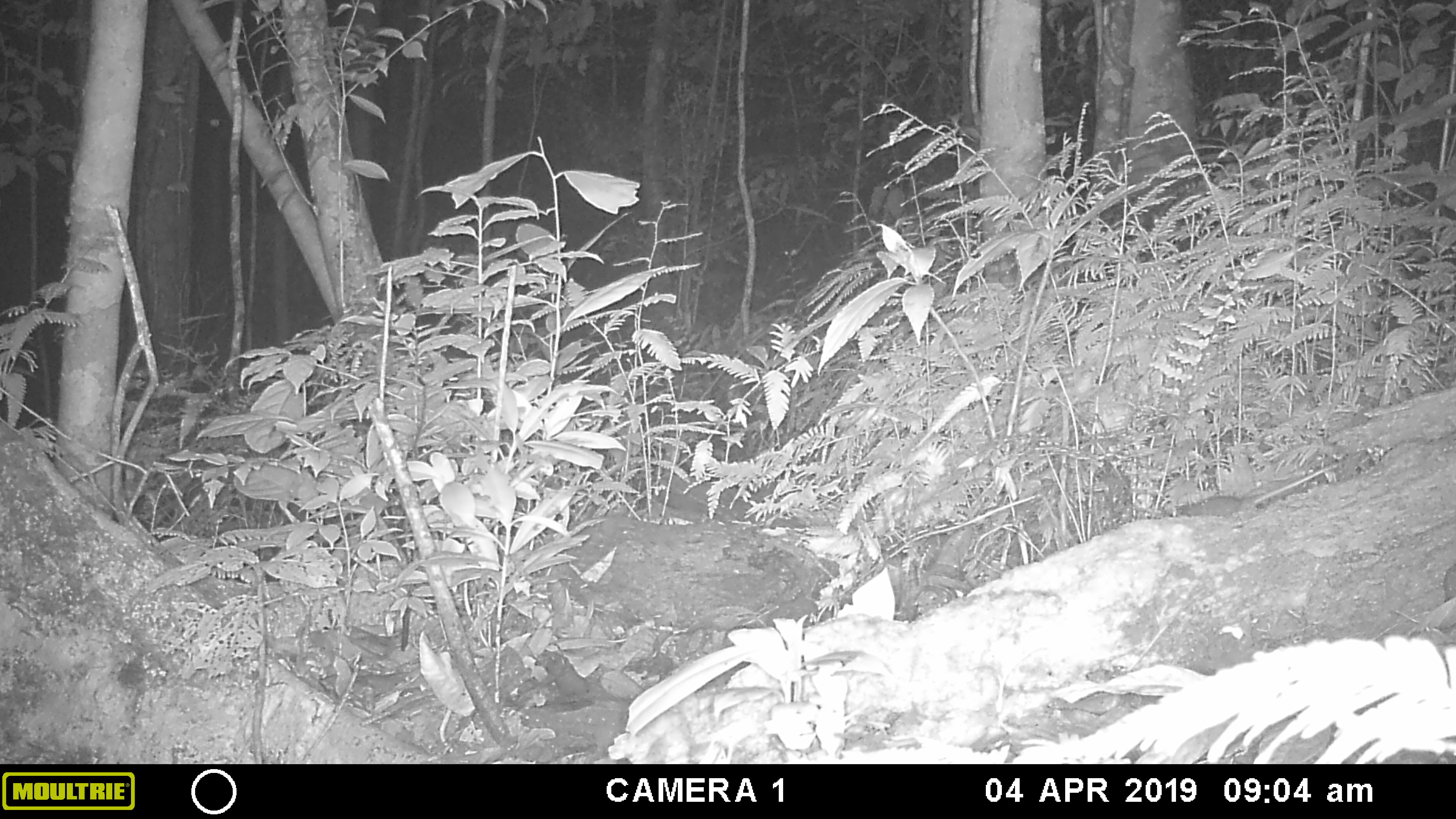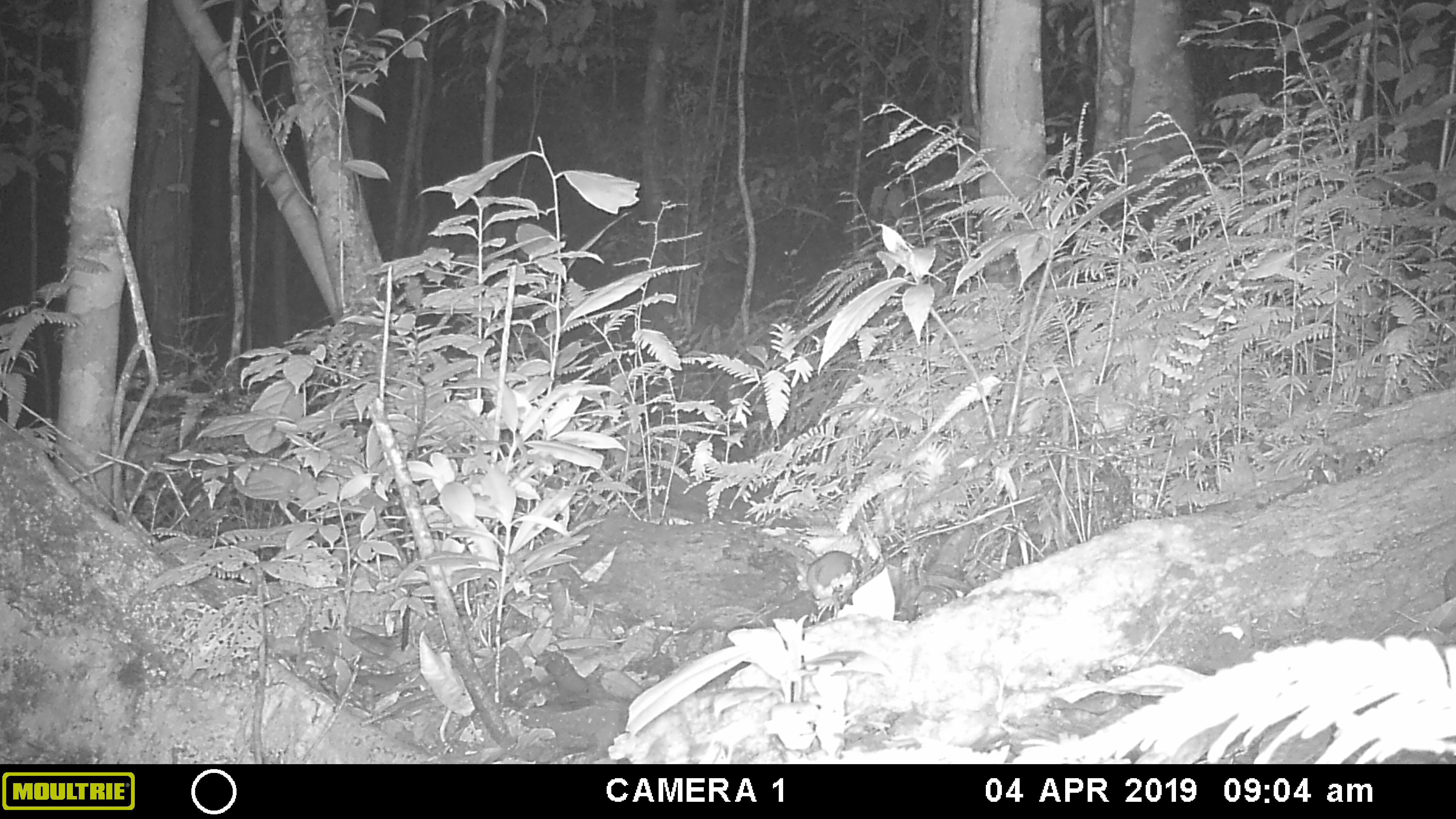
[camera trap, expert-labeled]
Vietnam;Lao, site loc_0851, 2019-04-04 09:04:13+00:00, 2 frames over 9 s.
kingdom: Animalia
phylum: Chordata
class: Mammalia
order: Rodentia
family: Muridae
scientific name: Muridae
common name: old-world mice and rats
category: unidentified murid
Unidentified murid (old-world mice and rats) (Muridae). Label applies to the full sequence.